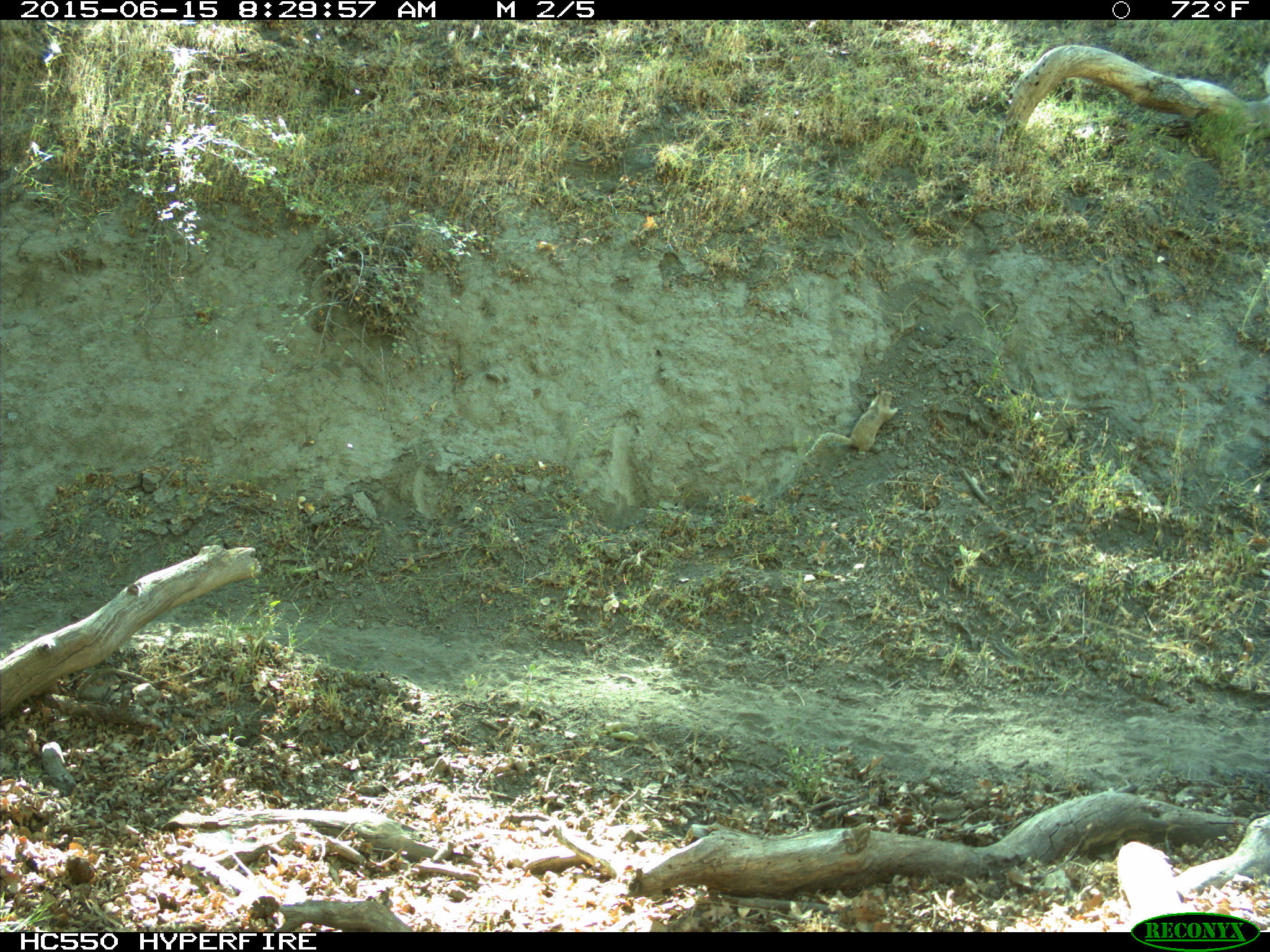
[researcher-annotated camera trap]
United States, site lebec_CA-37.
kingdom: Animalia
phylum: Chordata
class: Mammalia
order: Rodentia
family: Sciuridae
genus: Otospermophilus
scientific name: Otospermophilus beecheyi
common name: california ground squirrel